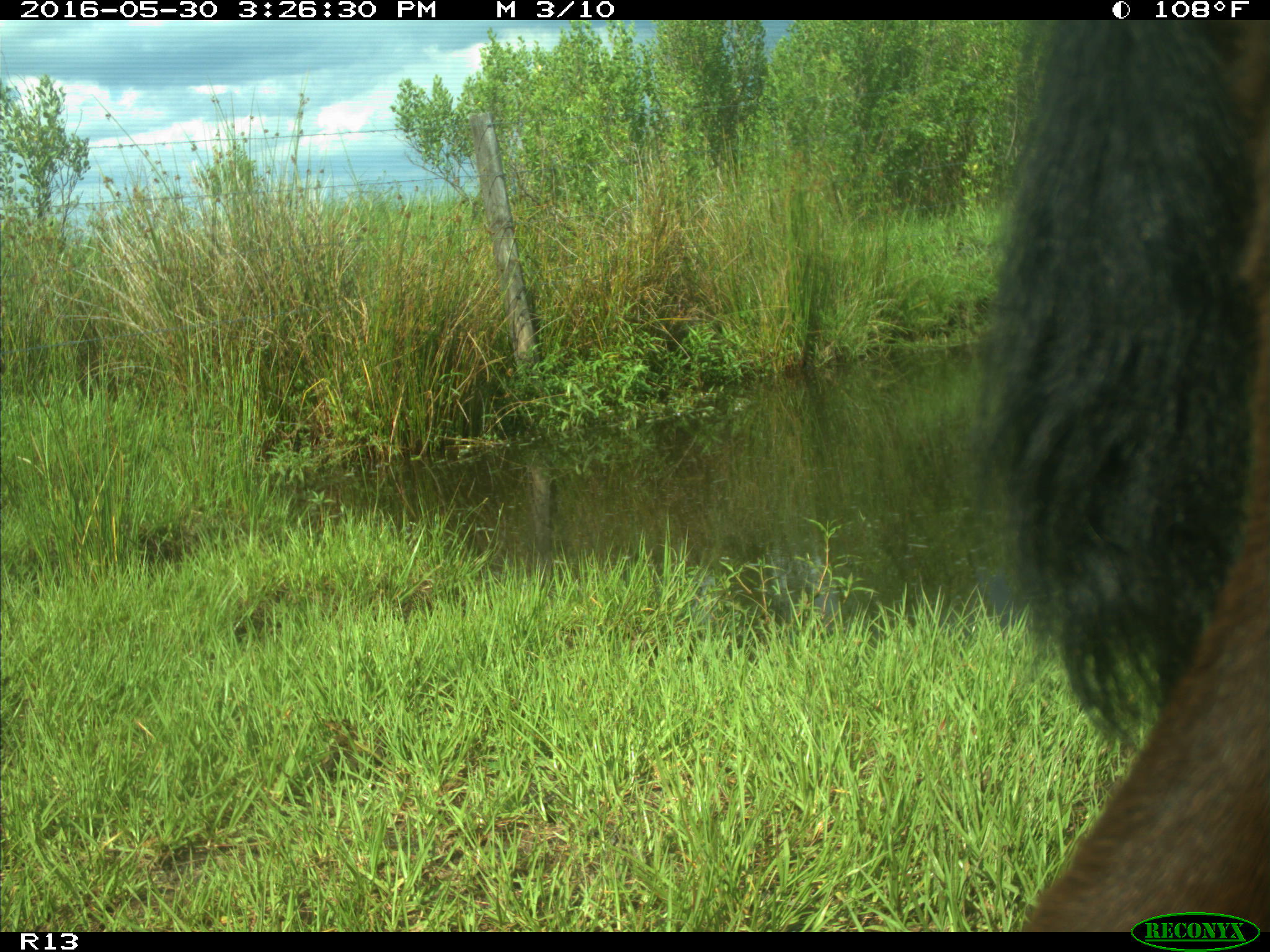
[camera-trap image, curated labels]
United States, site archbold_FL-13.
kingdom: Animalia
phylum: Chordata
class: Mammalia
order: Artiodactyla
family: Bovidae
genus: Bos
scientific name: Bos taurus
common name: domestic cow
Bos taurus (domestic cow).